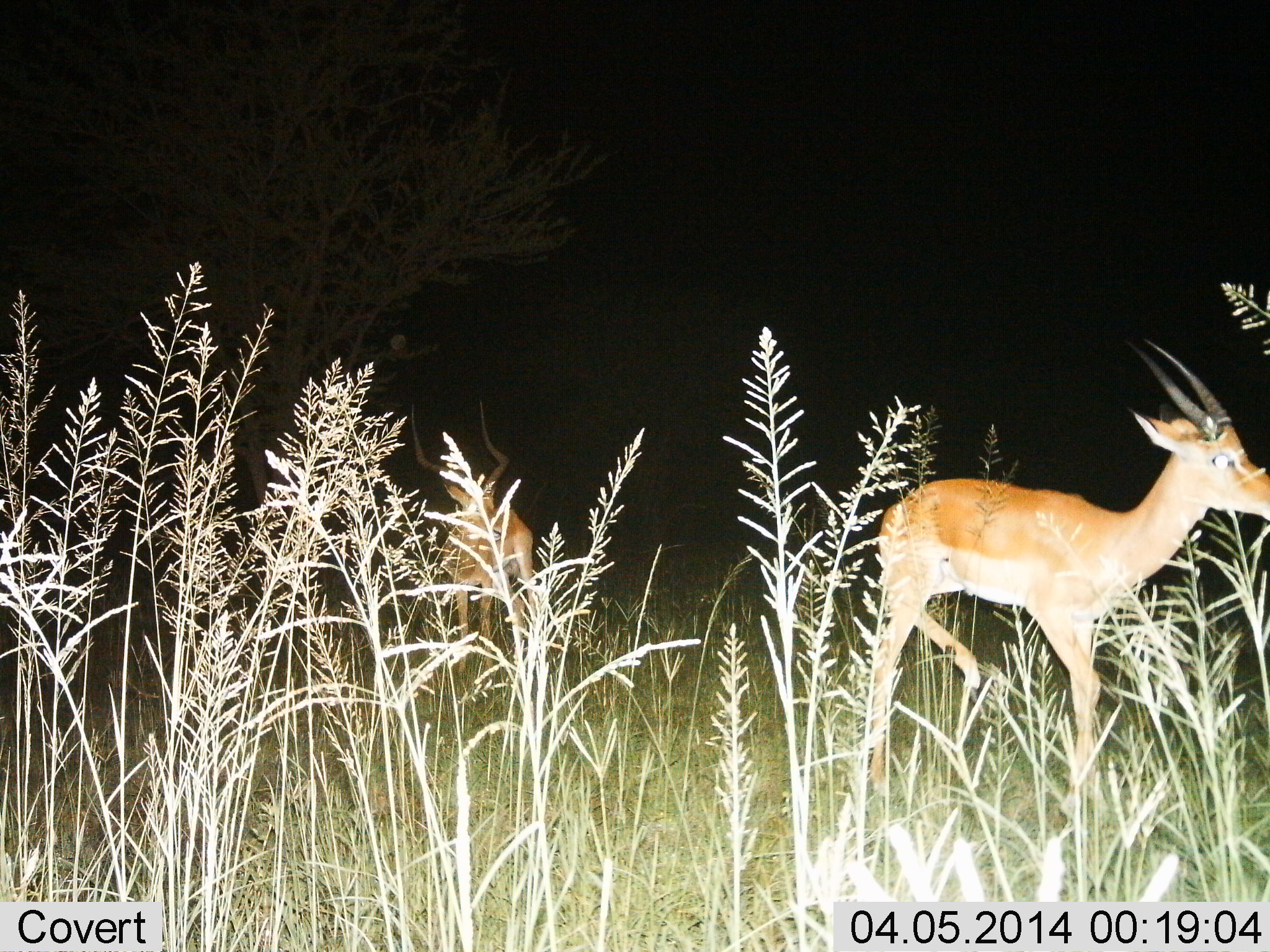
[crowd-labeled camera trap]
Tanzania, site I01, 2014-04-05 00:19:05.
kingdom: Animalia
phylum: Chordata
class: Mammalia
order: Artiodactyla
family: Bovidae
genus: Aepyceros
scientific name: Aepyceros melampus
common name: impala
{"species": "impala (Aepyceros melampus)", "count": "2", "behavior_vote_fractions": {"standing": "90%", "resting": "0%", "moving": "10%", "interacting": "0%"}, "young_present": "0%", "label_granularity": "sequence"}